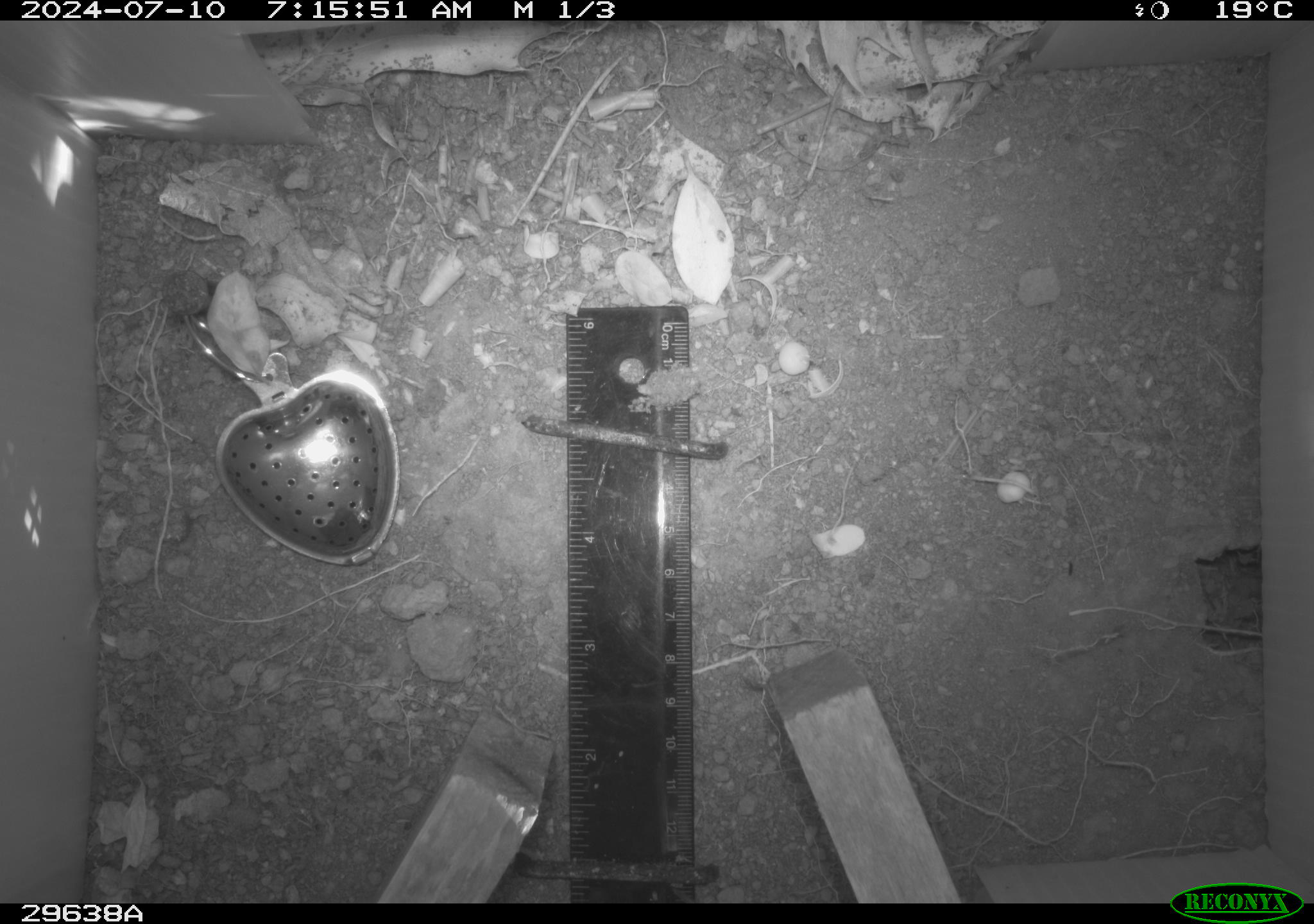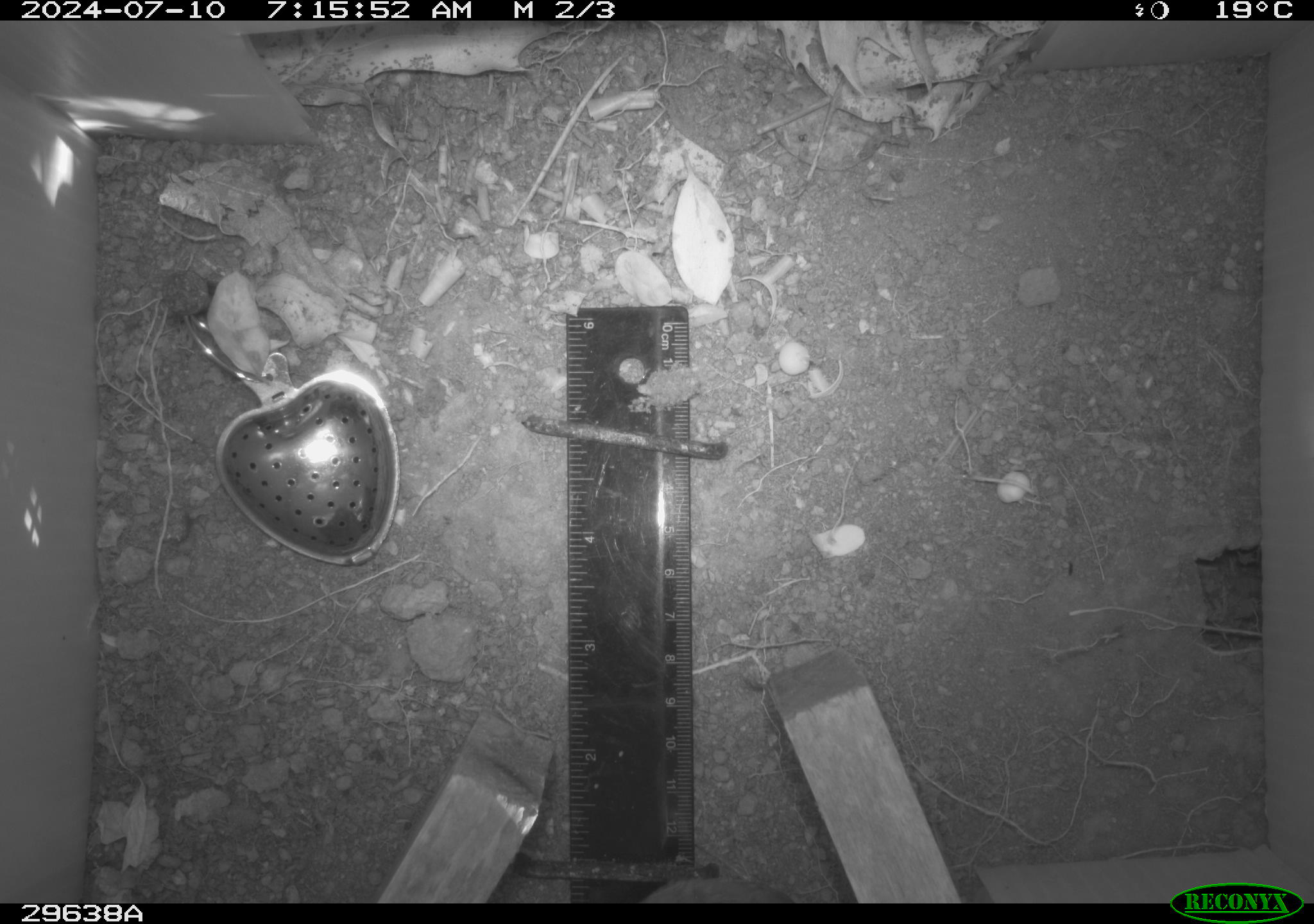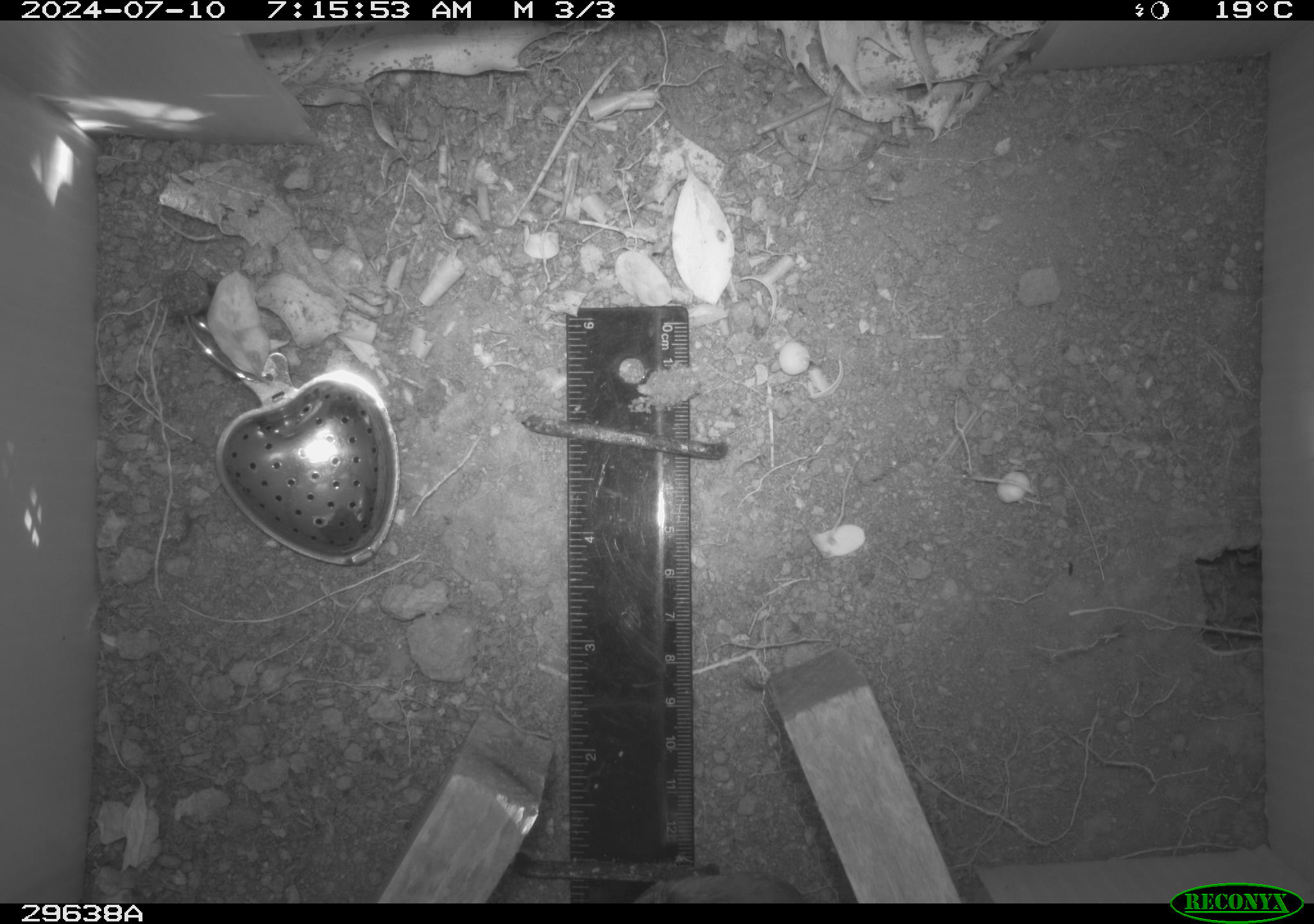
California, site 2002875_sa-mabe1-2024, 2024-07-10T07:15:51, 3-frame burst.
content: unidentified animal